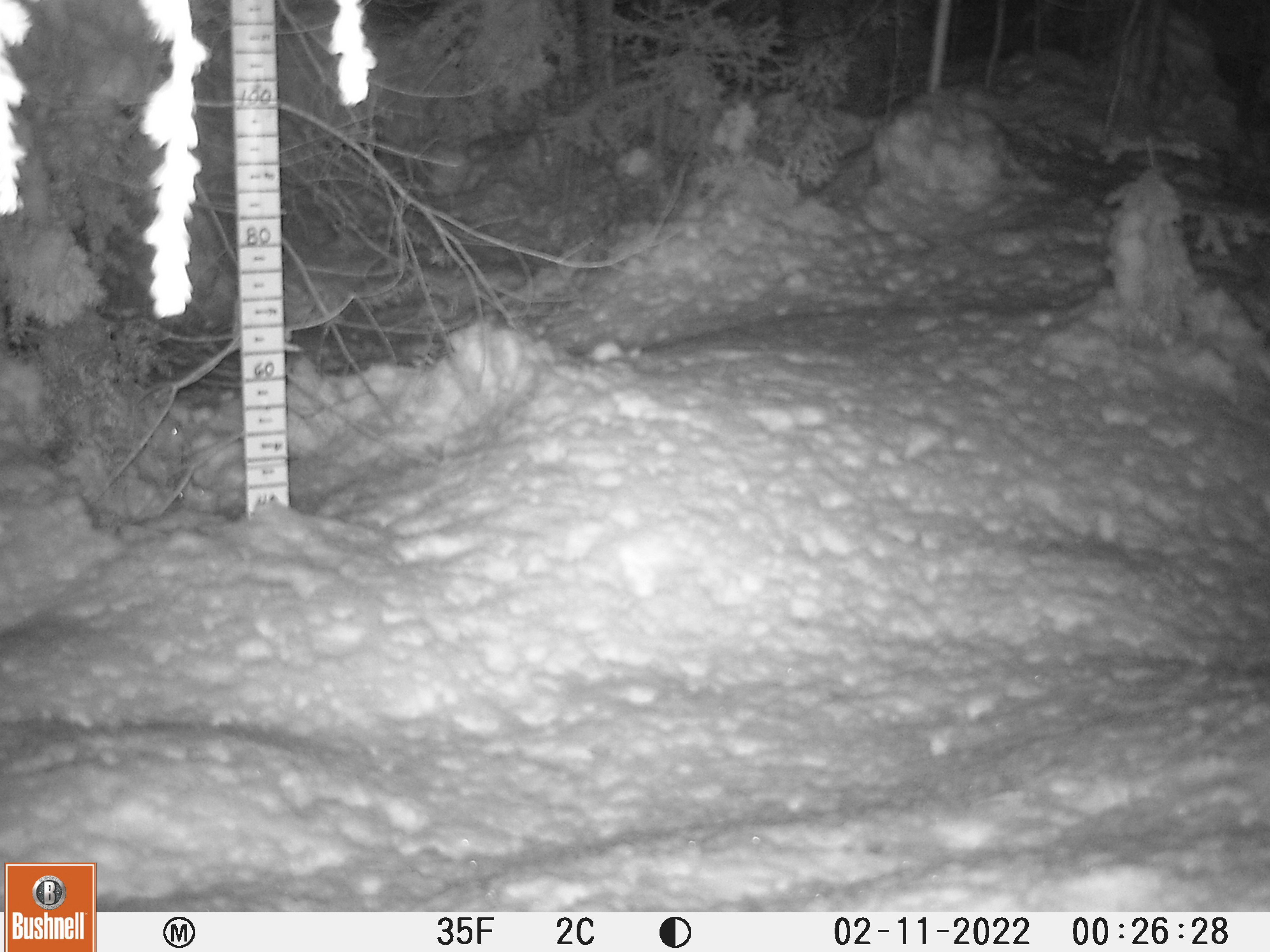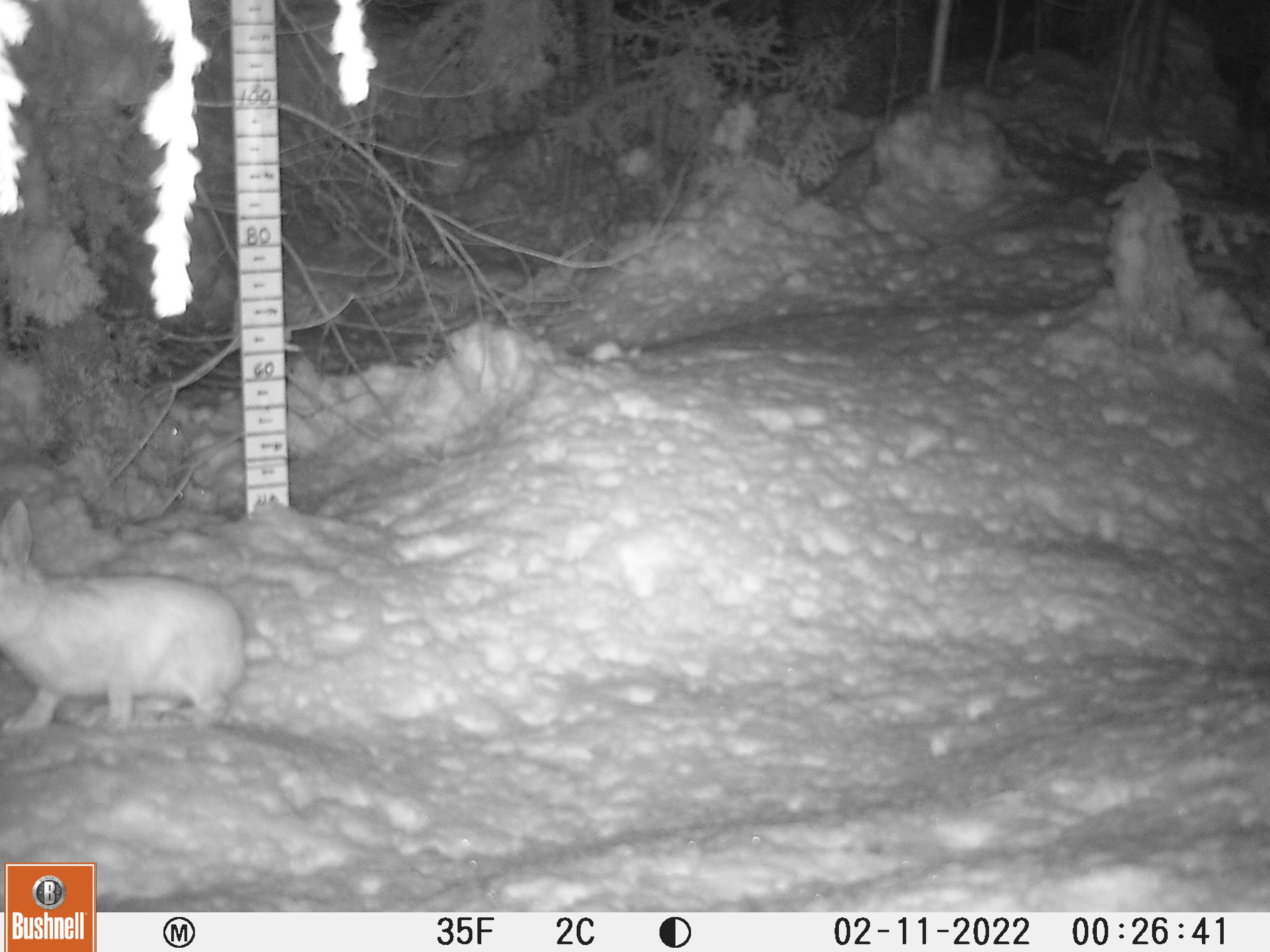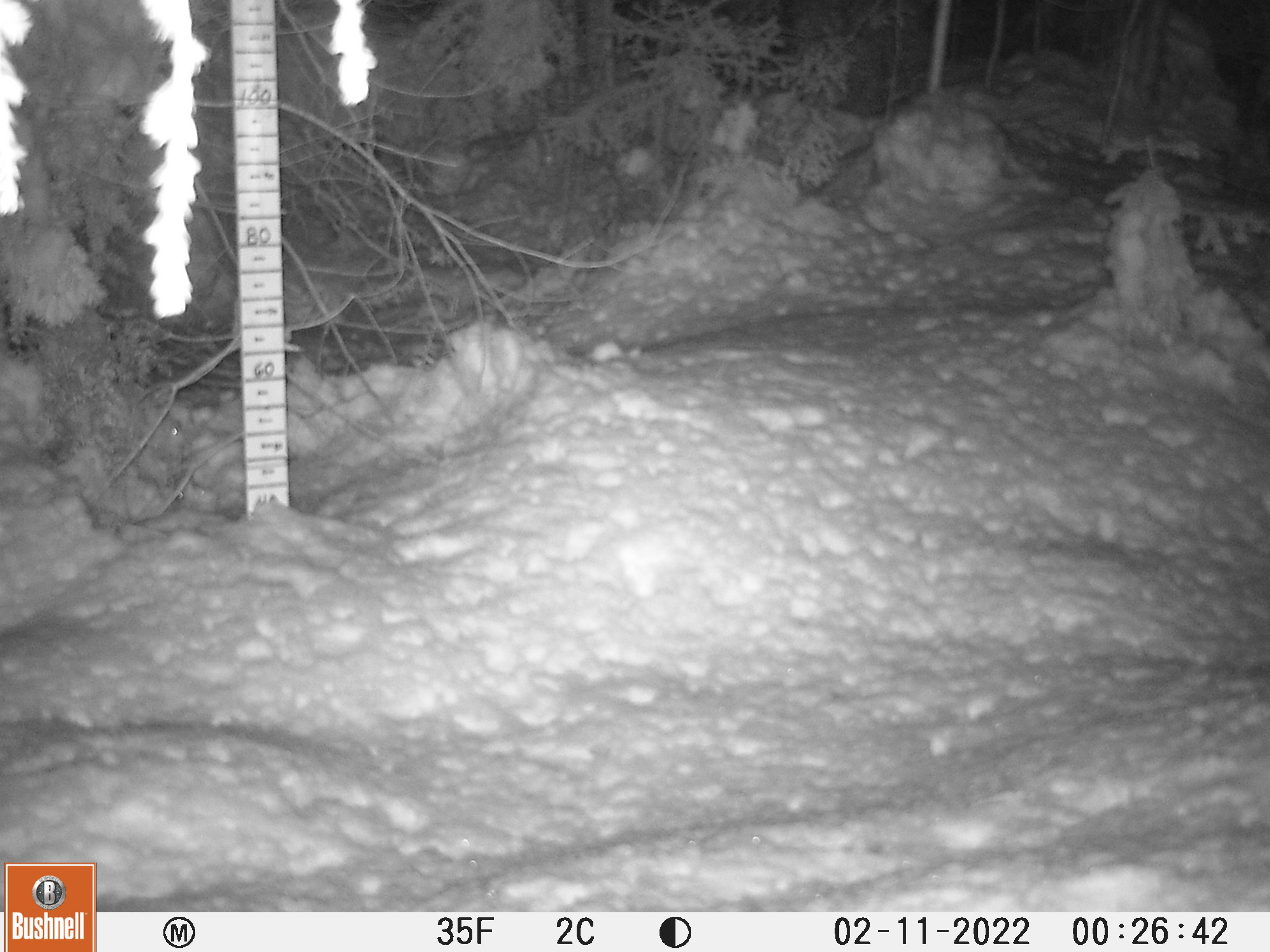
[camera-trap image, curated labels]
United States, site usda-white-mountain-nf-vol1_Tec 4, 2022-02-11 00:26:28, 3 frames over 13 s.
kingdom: Animalia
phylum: Chordata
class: Mammalia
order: Lagomorpha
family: Leporidae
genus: Lepus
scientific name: Lepus americanus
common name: snowshoe hare